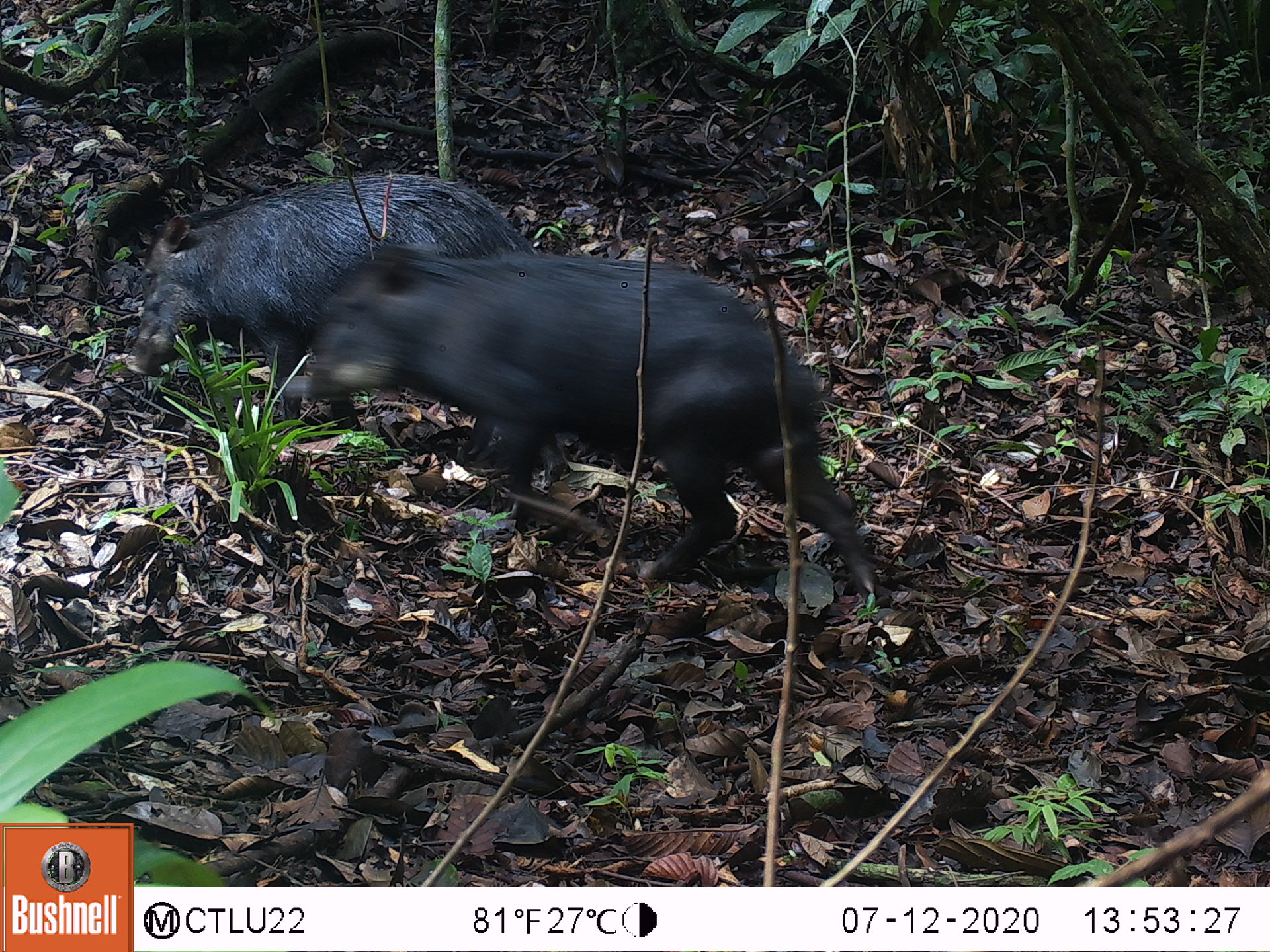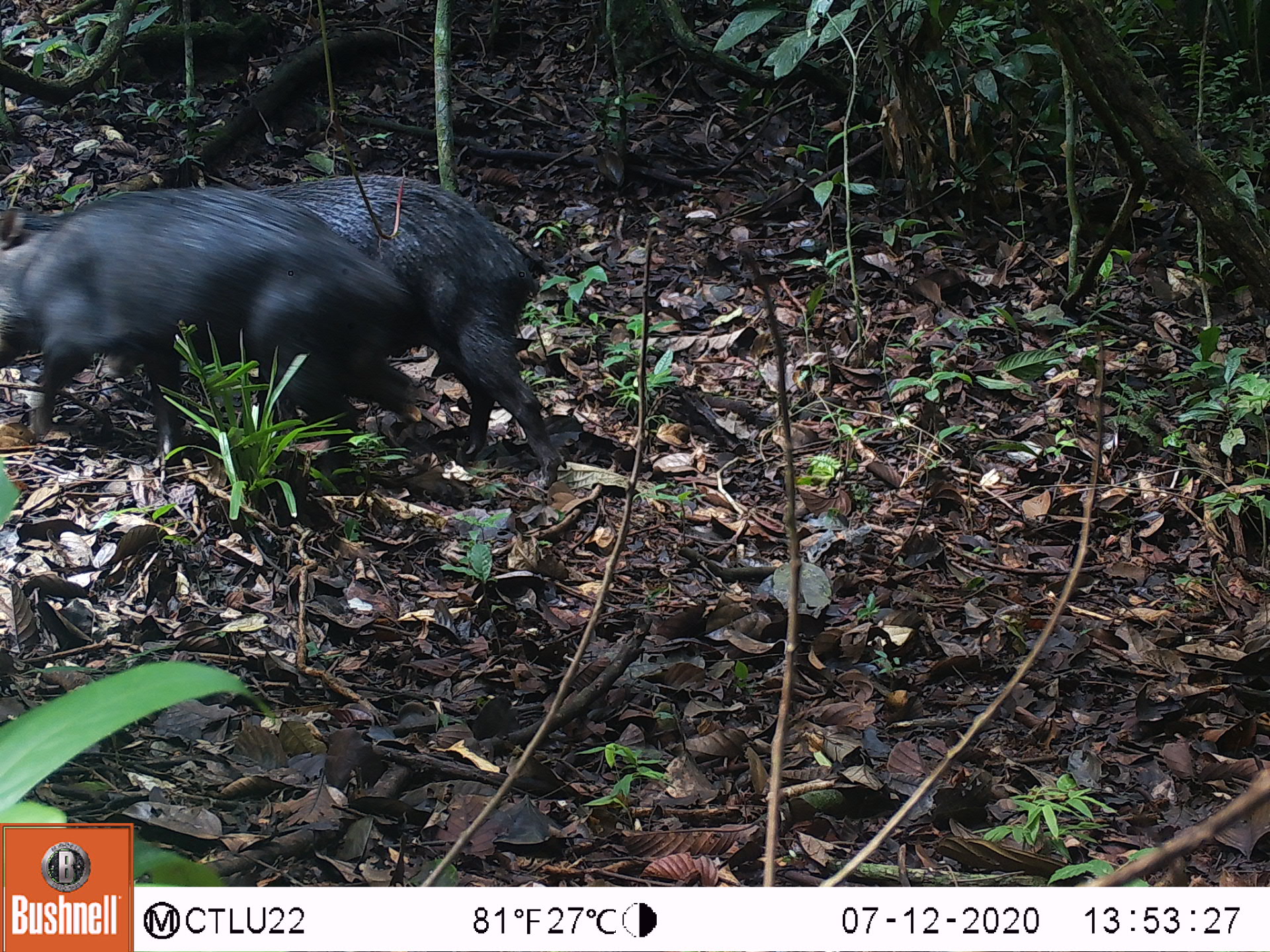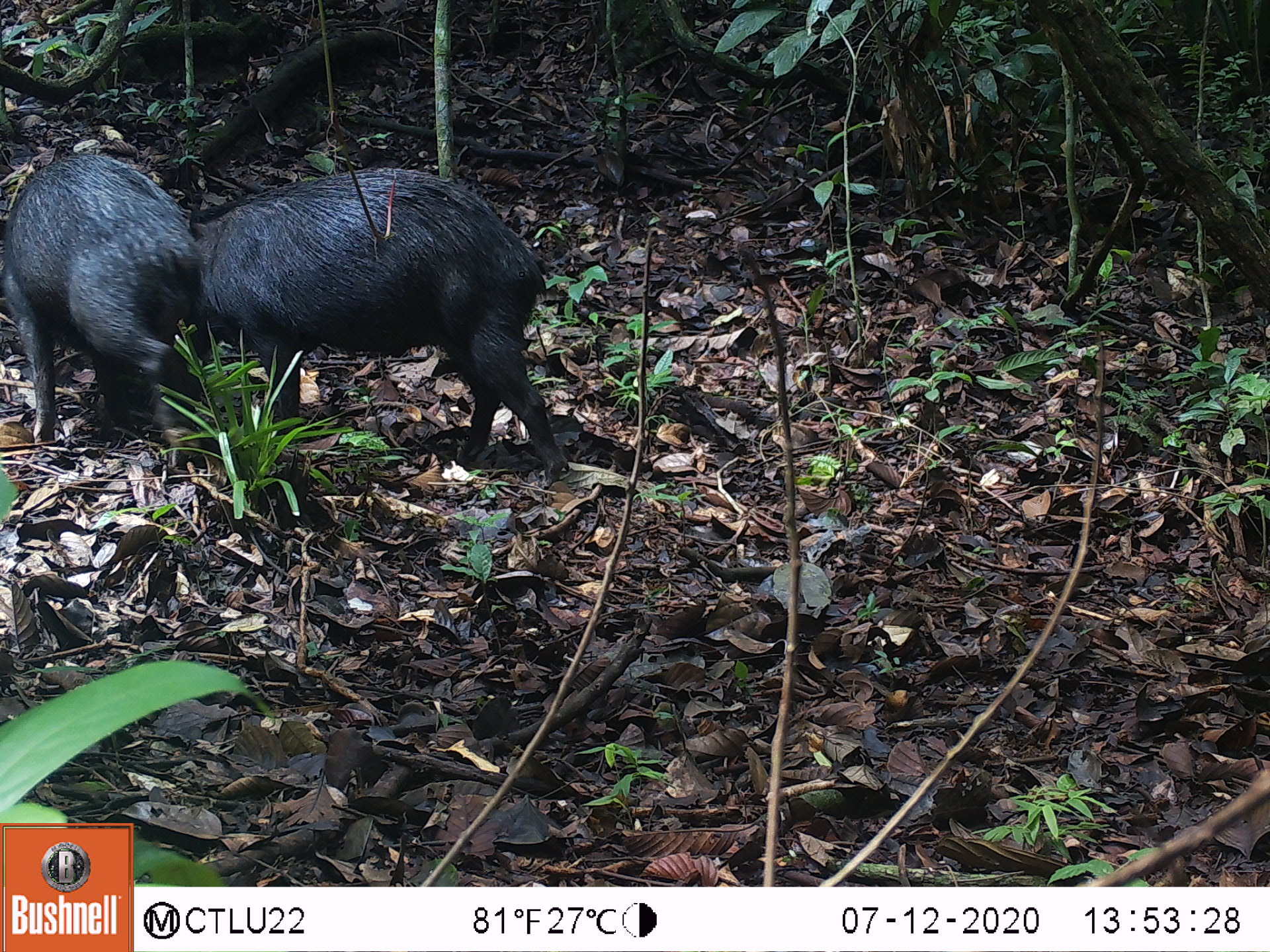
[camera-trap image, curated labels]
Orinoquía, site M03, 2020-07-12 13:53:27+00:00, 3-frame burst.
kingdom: Animalia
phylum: Chordata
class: Mammalia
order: Artiodactyla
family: Tayassuidae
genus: Tayassu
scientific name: Tayassu pecari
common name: white-lipped peccary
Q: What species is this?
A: White-lipped peccary (Tayassu pecari).